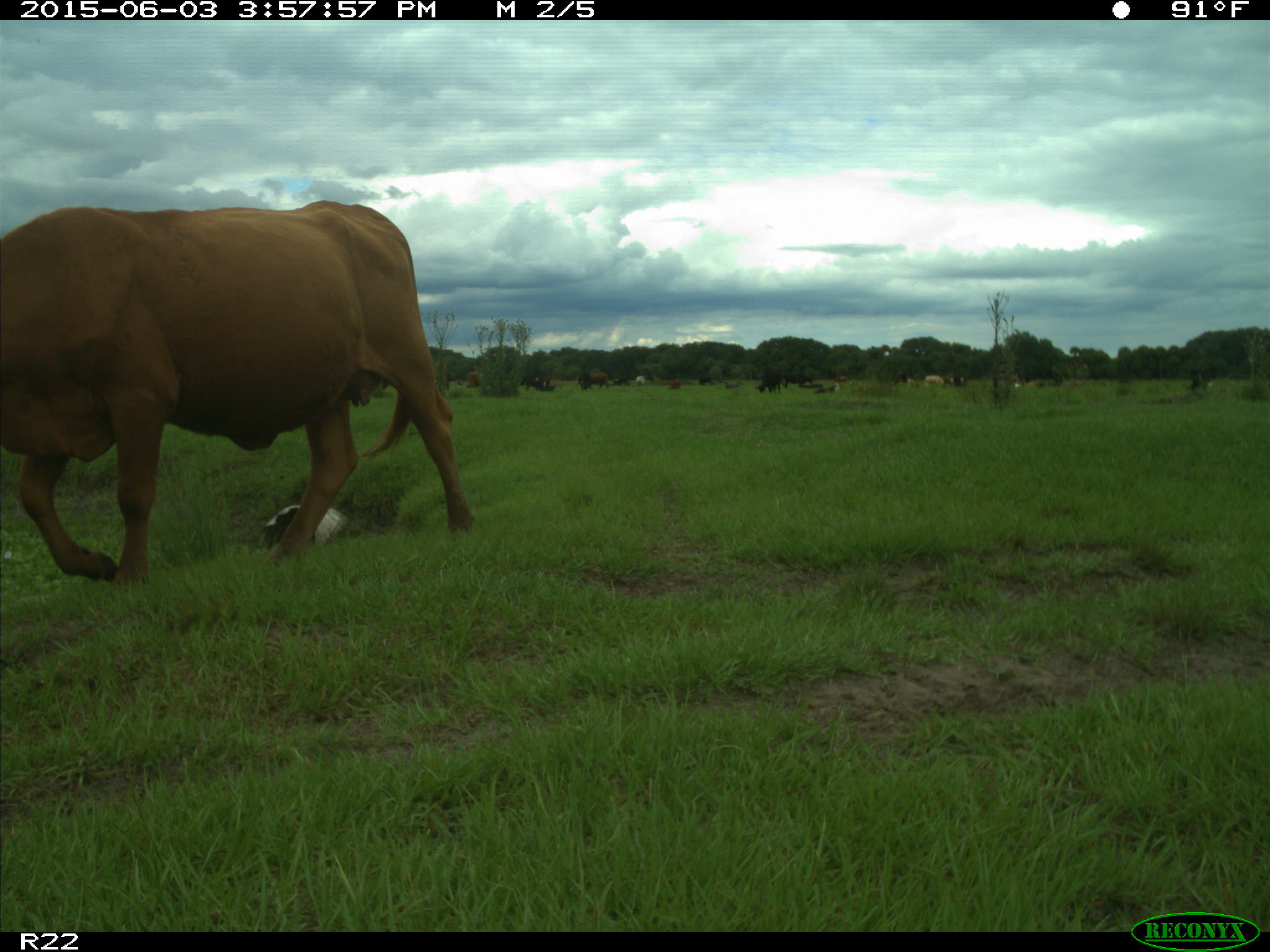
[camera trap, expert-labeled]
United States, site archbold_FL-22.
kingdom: Animalia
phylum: Chordata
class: Mammalia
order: Artiodactyla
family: Bovidae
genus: Bos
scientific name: Bos taurus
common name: domestic cow